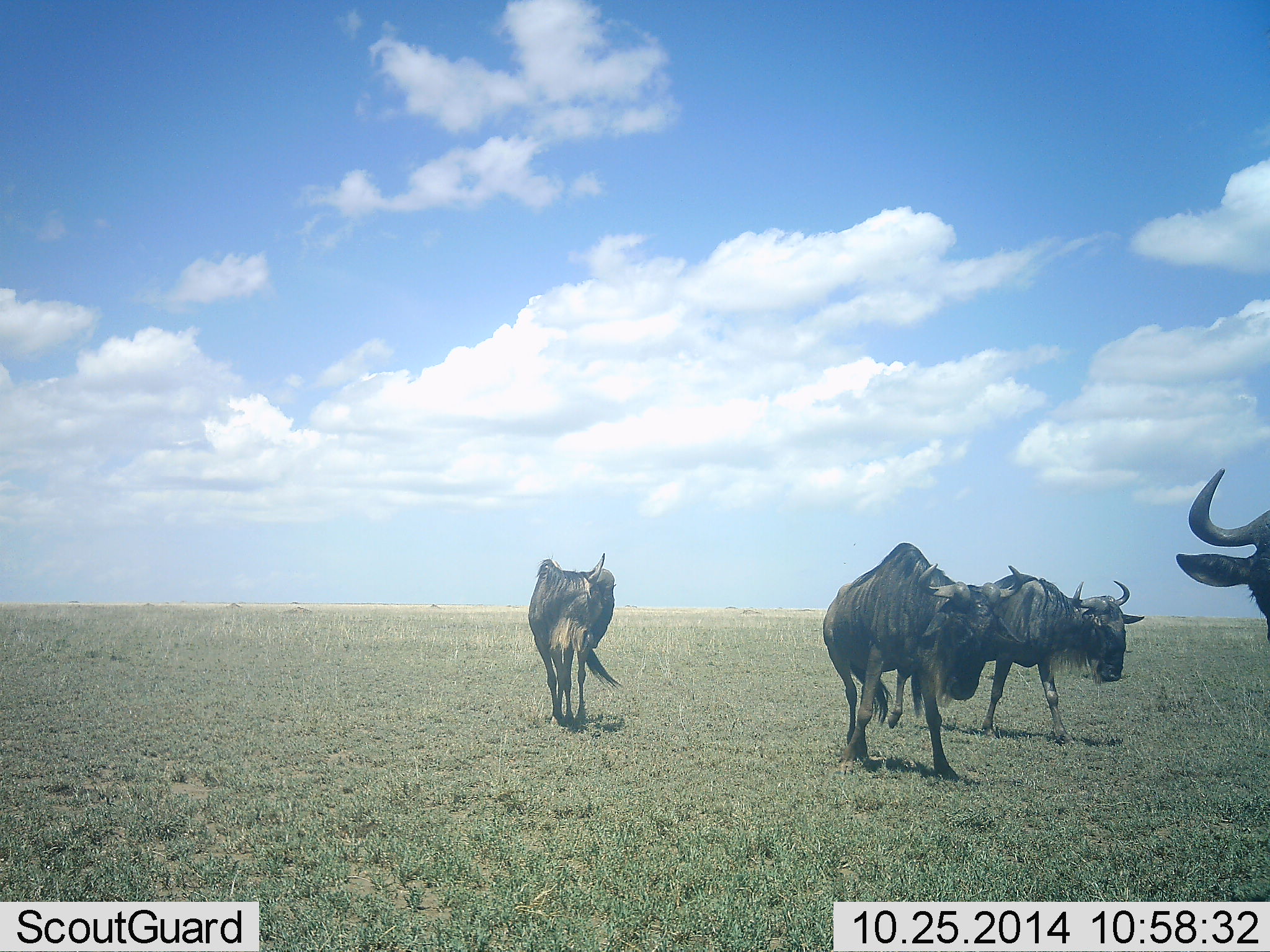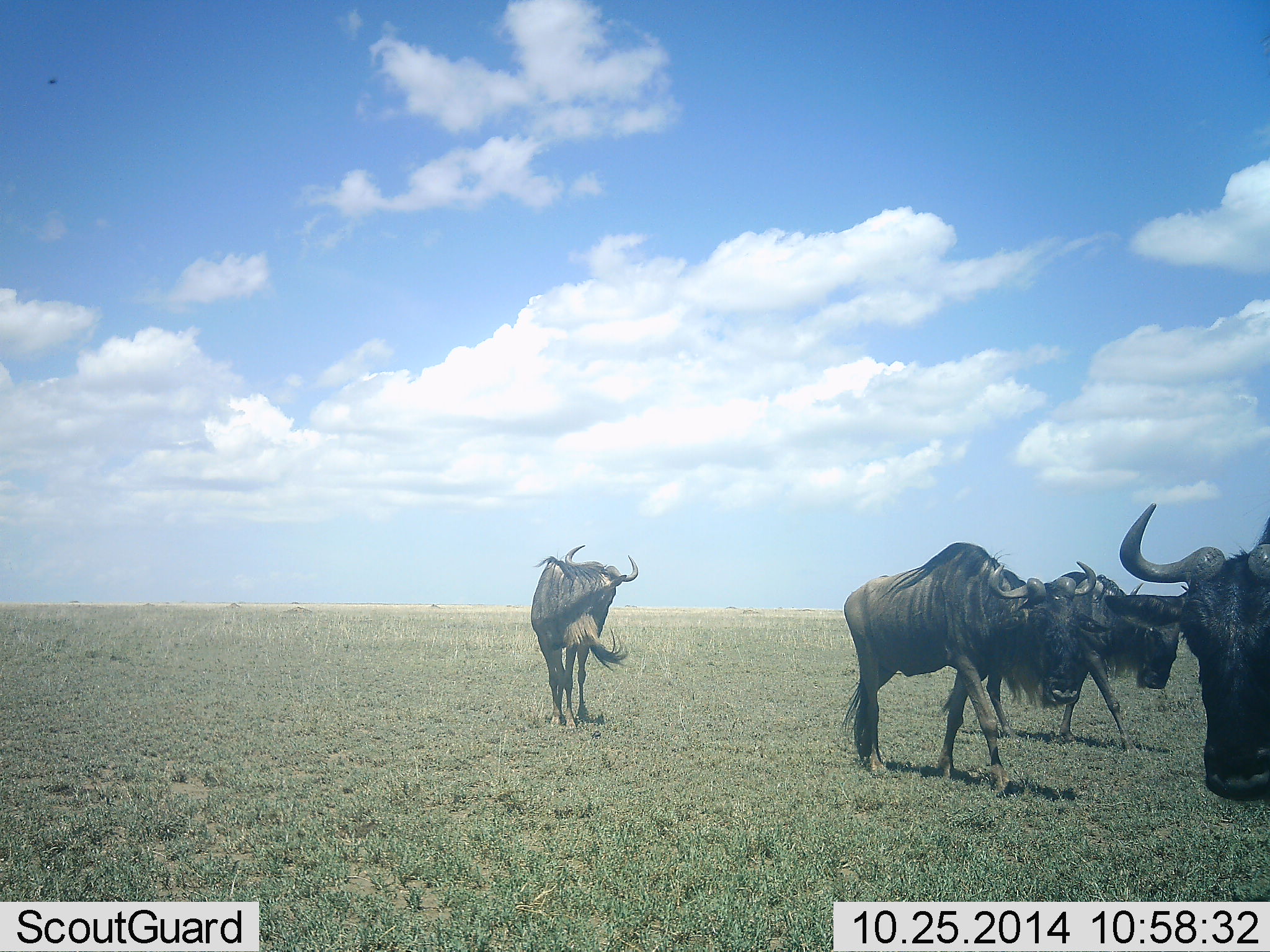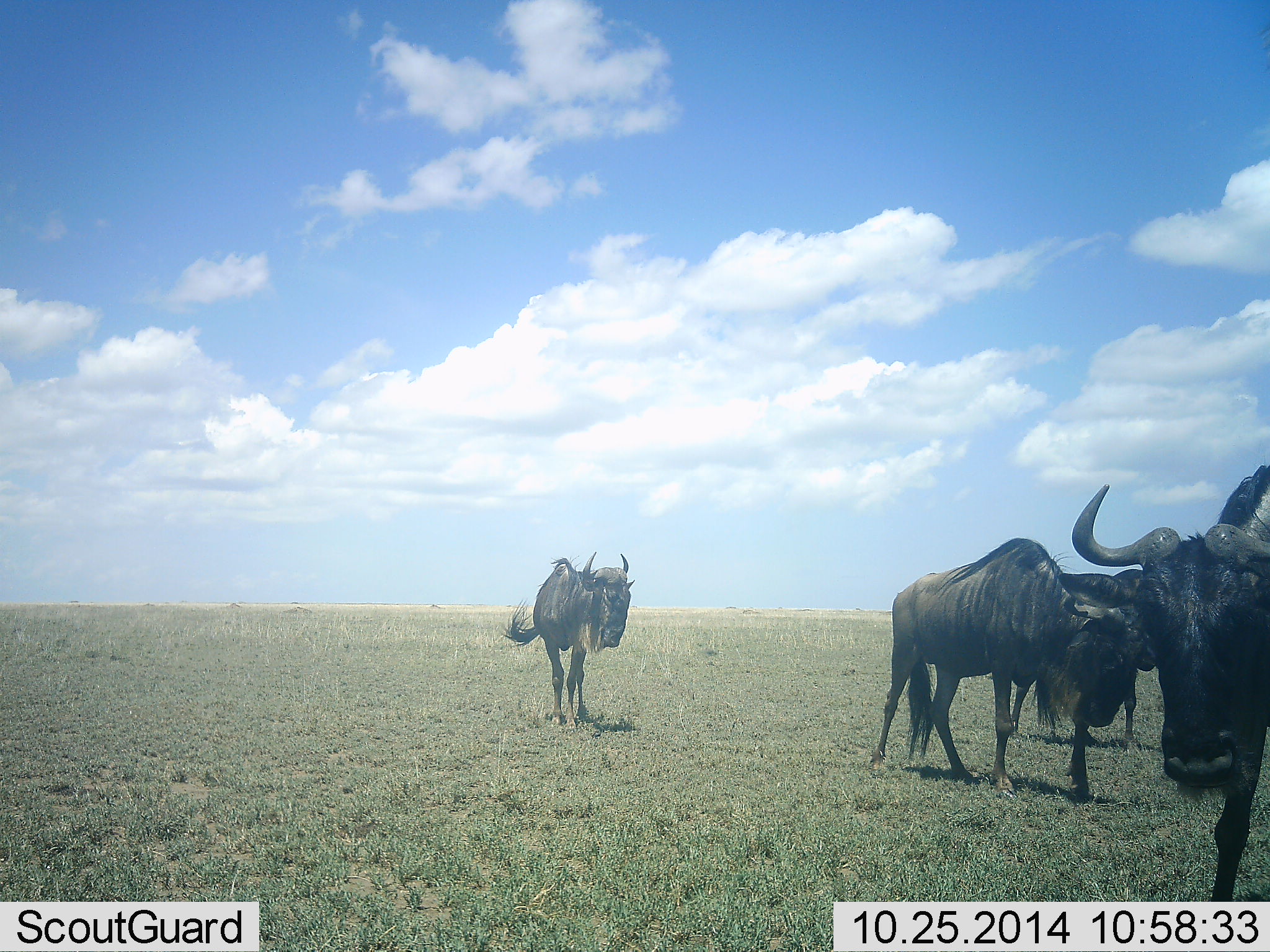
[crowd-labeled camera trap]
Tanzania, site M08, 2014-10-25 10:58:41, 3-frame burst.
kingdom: Animalia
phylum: Chordata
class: Mammalia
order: Artiodactyla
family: Bovidae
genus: Connochaetes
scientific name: Connochaetes taurinus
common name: blue wildebeest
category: wildebeest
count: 4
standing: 30%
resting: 0%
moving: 100%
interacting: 0%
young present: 0%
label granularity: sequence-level